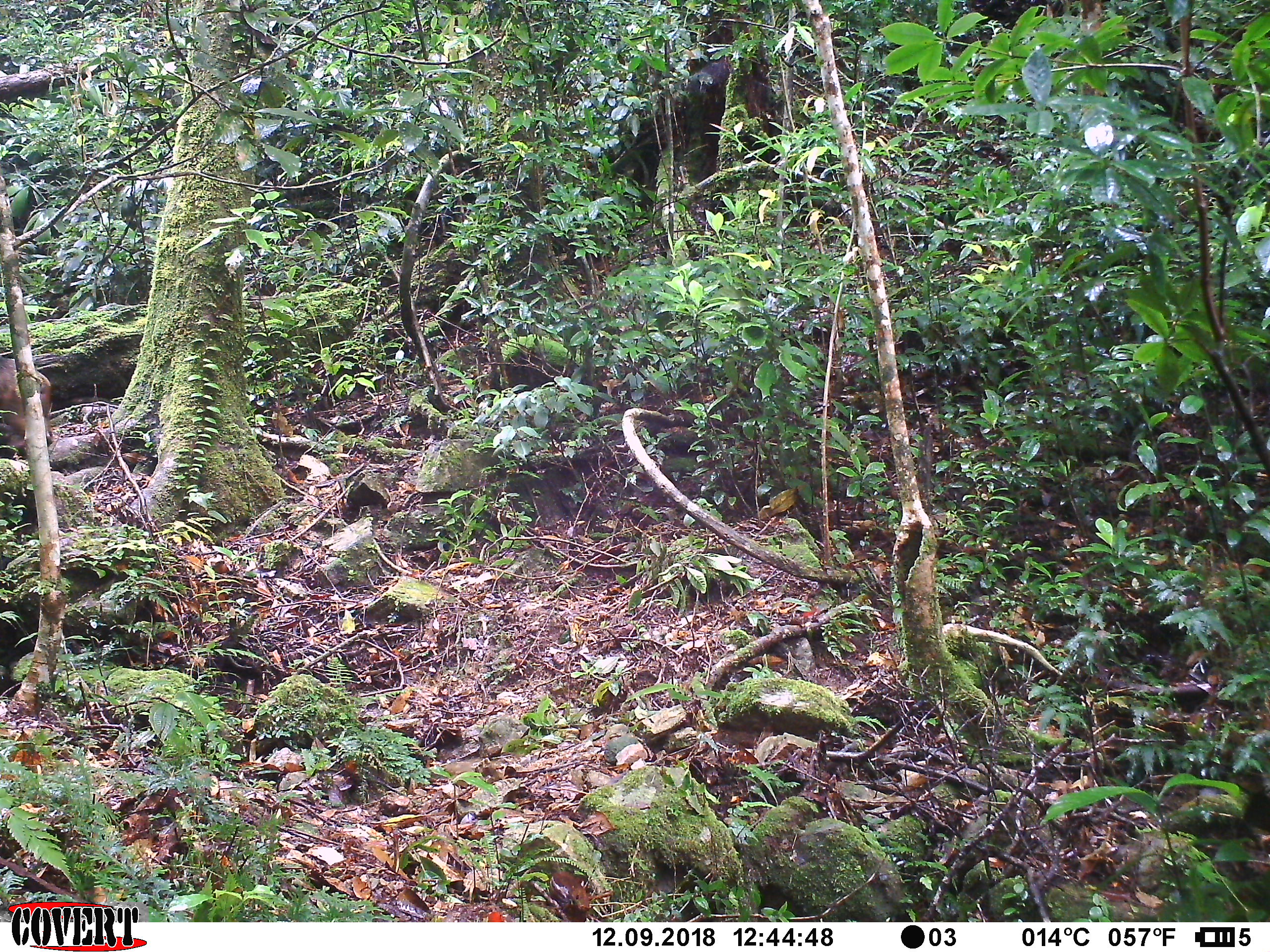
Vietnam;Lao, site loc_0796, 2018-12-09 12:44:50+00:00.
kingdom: Animalia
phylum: Chordata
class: Mammalia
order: Primates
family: Cercopithecidae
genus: Macaca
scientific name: Macaca arctoides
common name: stump-tailed macaque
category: stump tailed macaque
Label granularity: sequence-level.